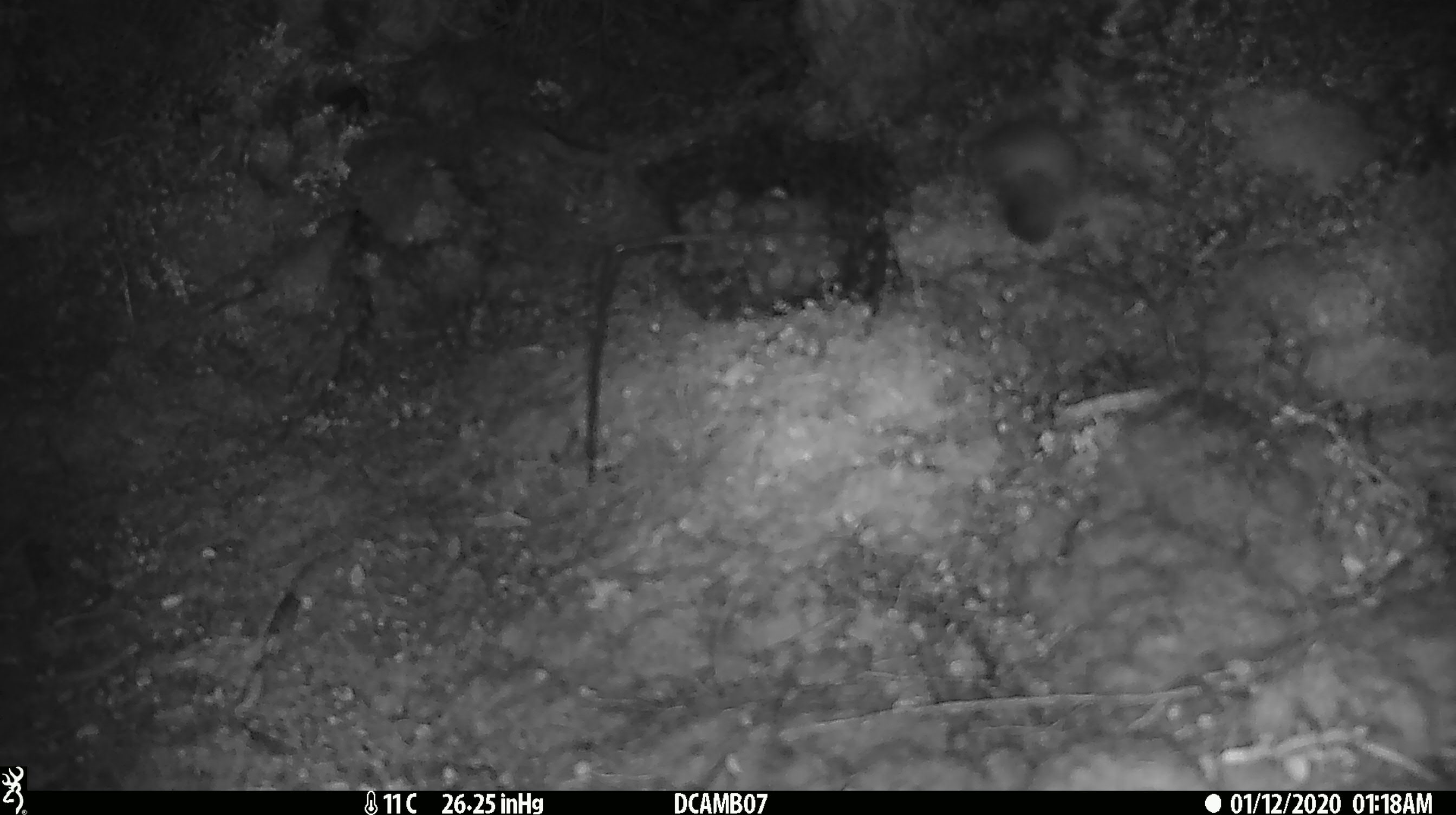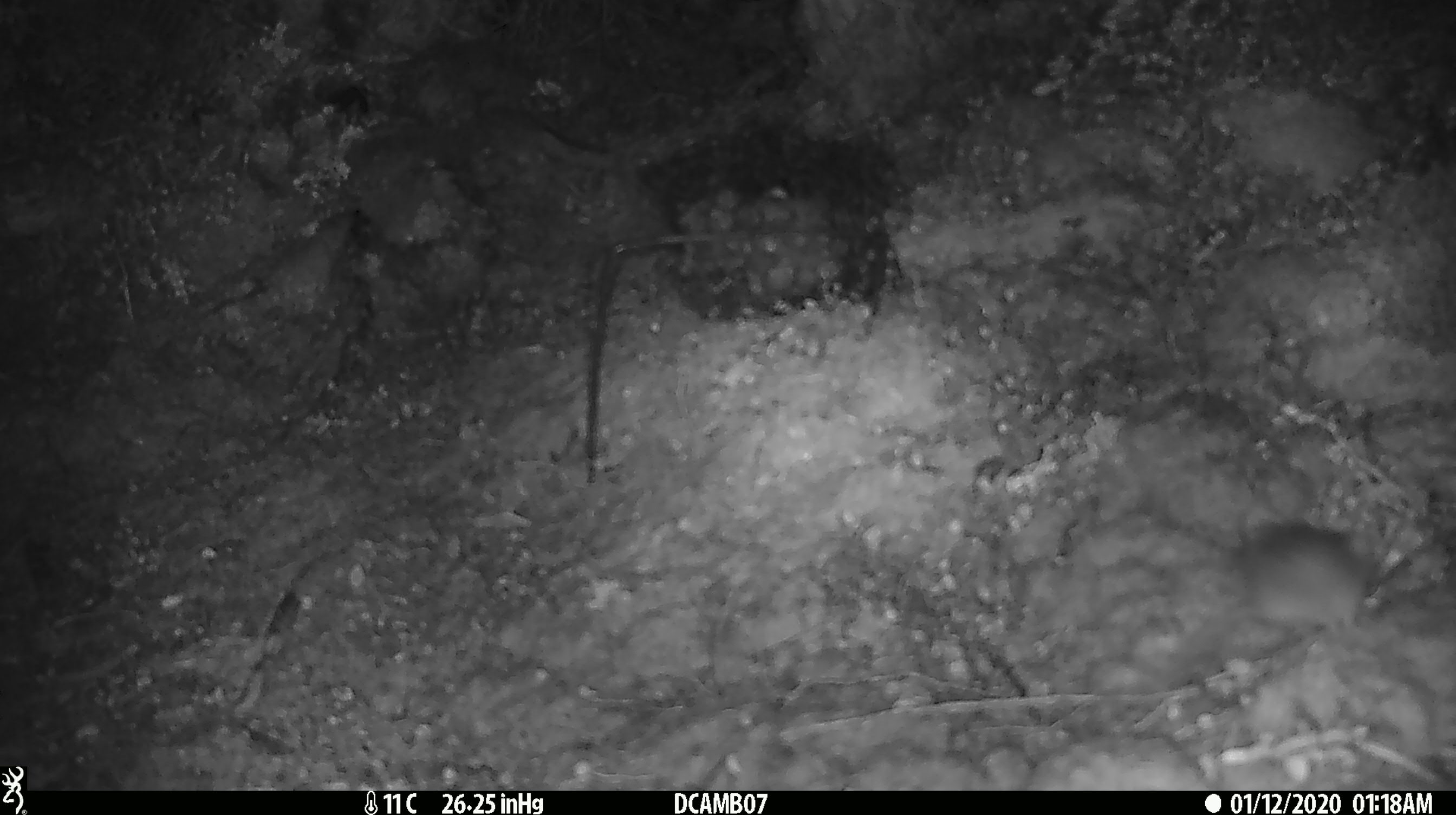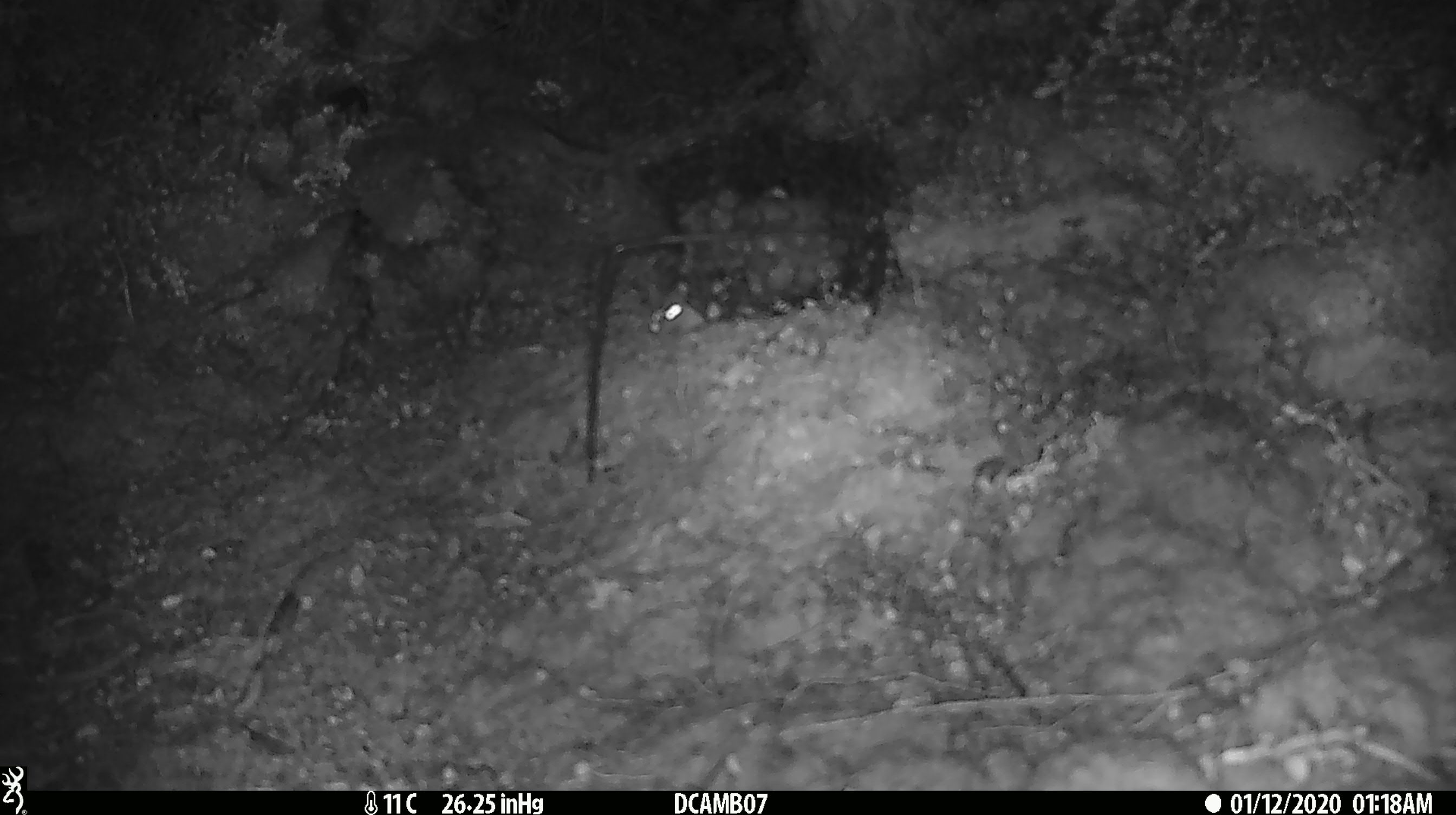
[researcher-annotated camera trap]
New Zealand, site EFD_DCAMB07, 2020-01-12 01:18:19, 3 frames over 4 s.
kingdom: Animalia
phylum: Chordata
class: Mammalia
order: Rodentia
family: Muridae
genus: Mus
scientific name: Mus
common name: mouse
Mouse (Mus).